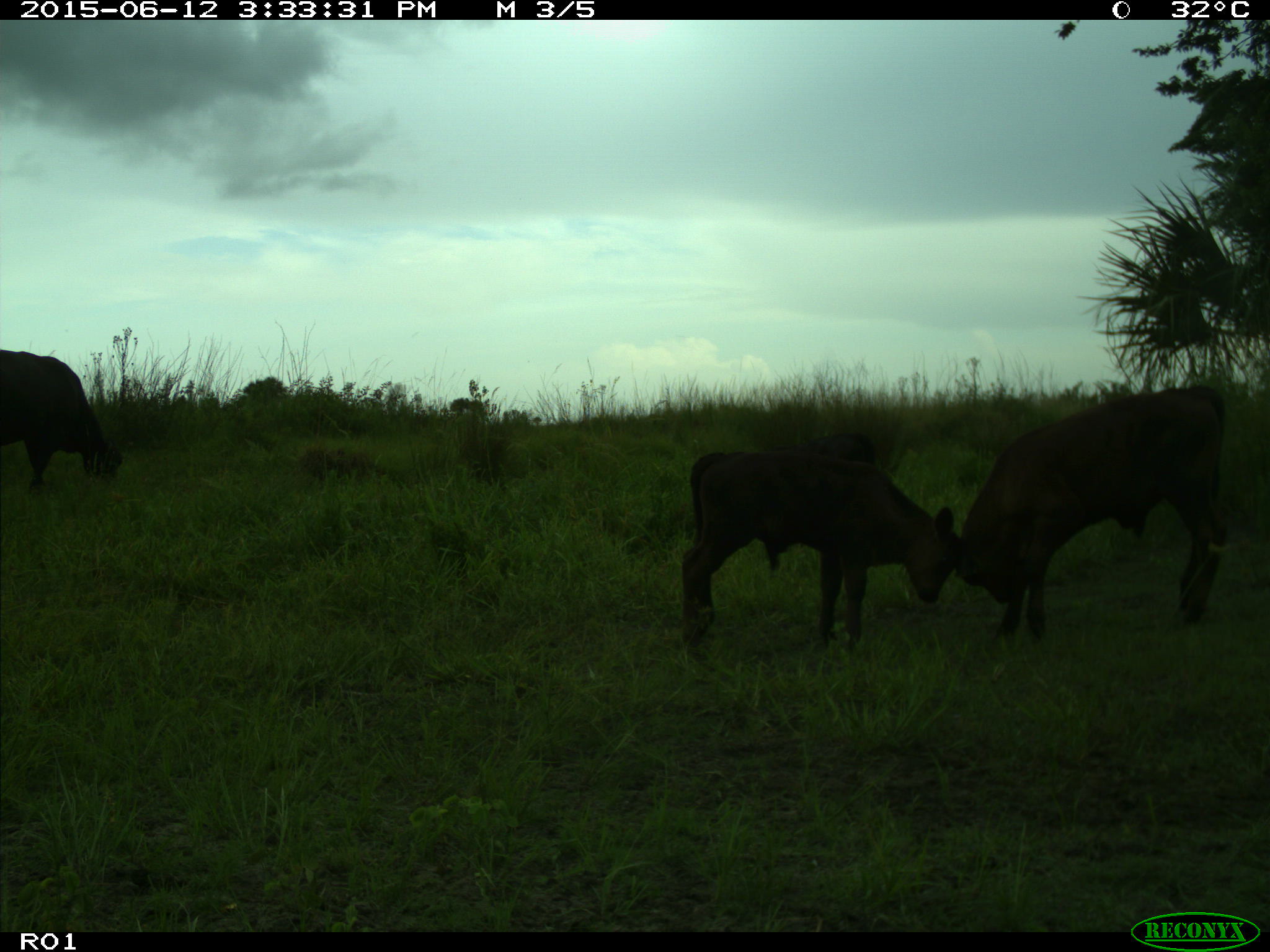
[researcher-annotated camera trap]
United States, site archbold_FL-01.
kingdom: Animalia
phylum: Chordata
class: Mammalia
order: Artiodactyla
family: Bovidae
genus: Bos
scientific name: Bos taurus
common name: domestic cow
Bos taurus (domestic cow).